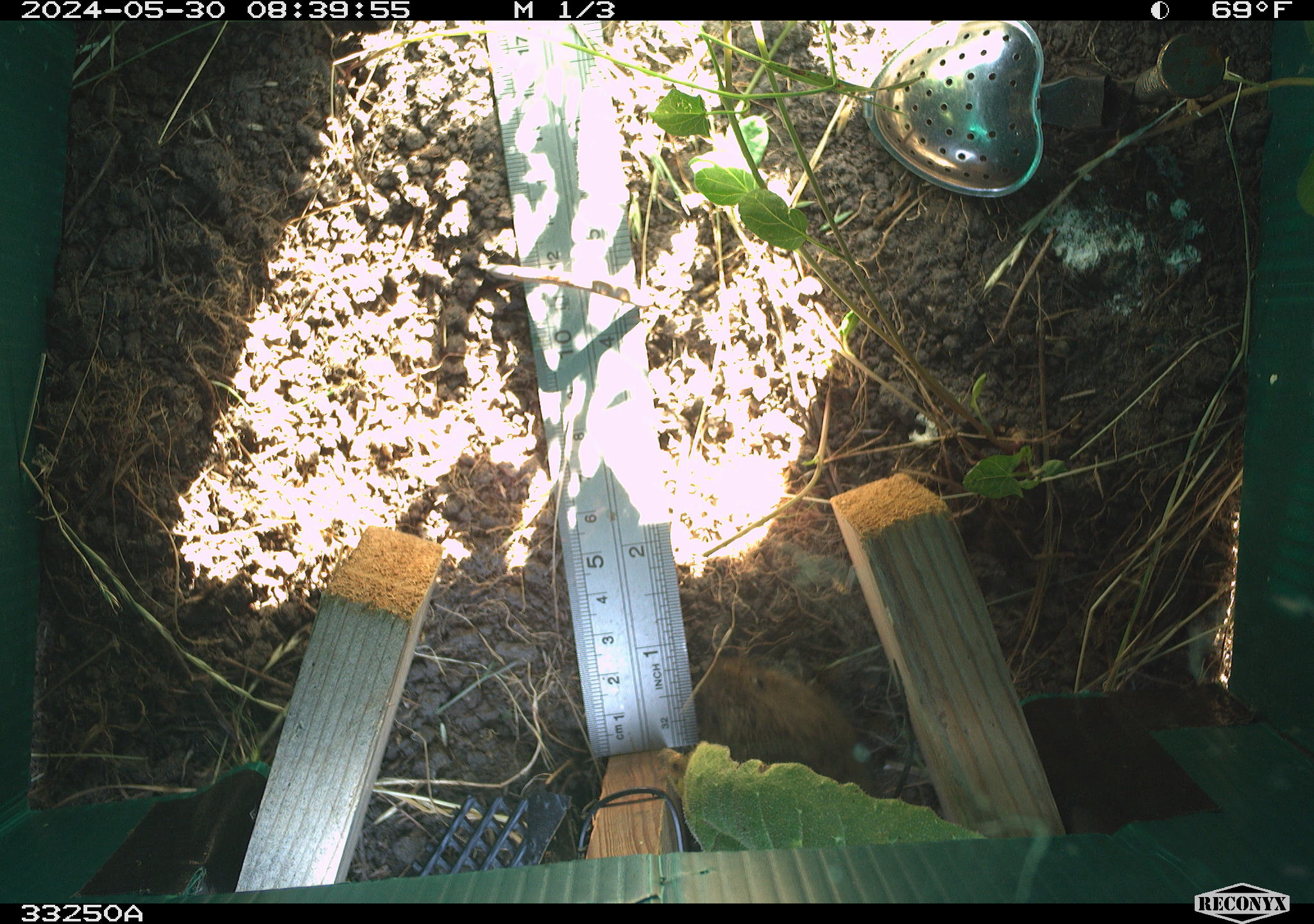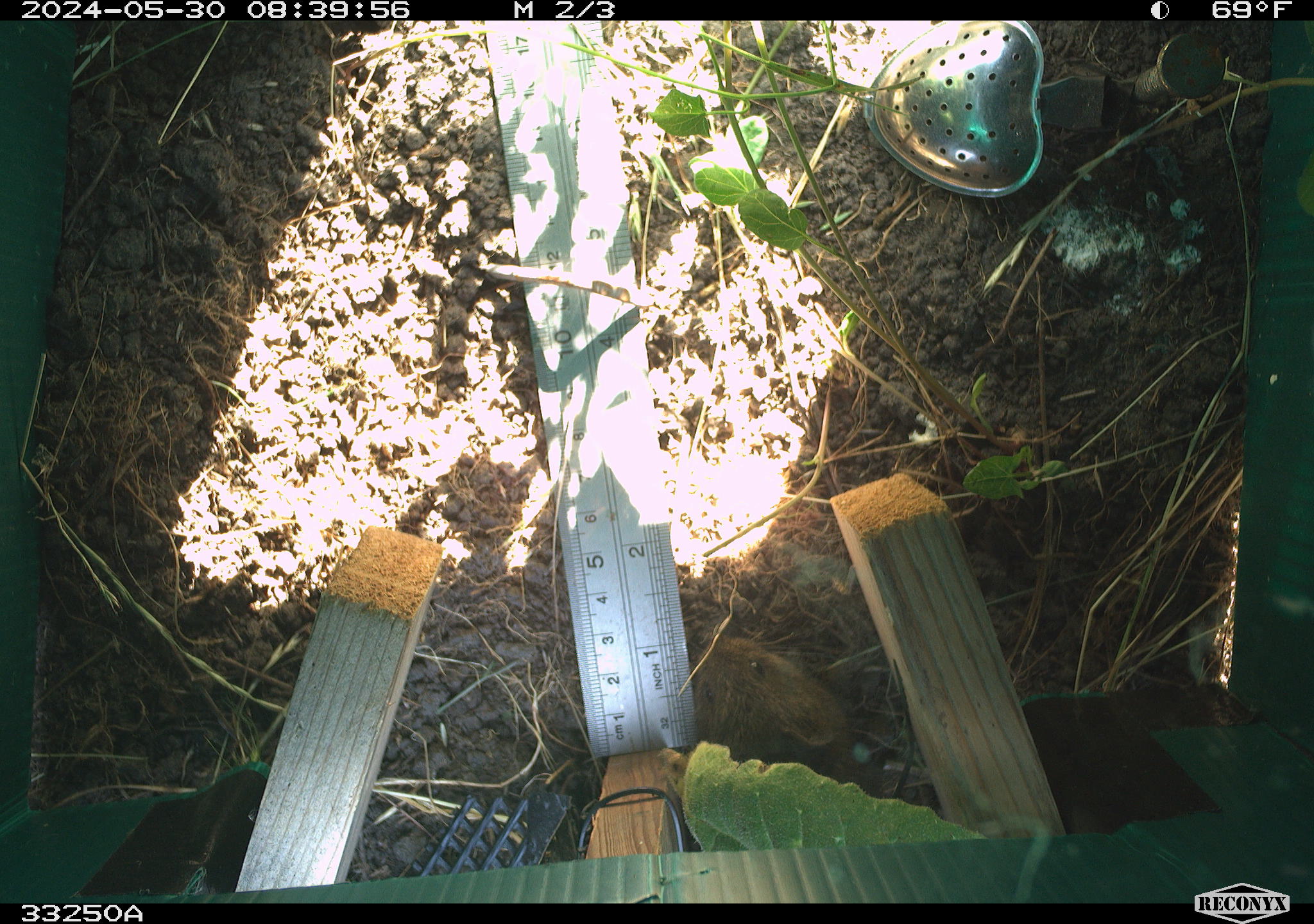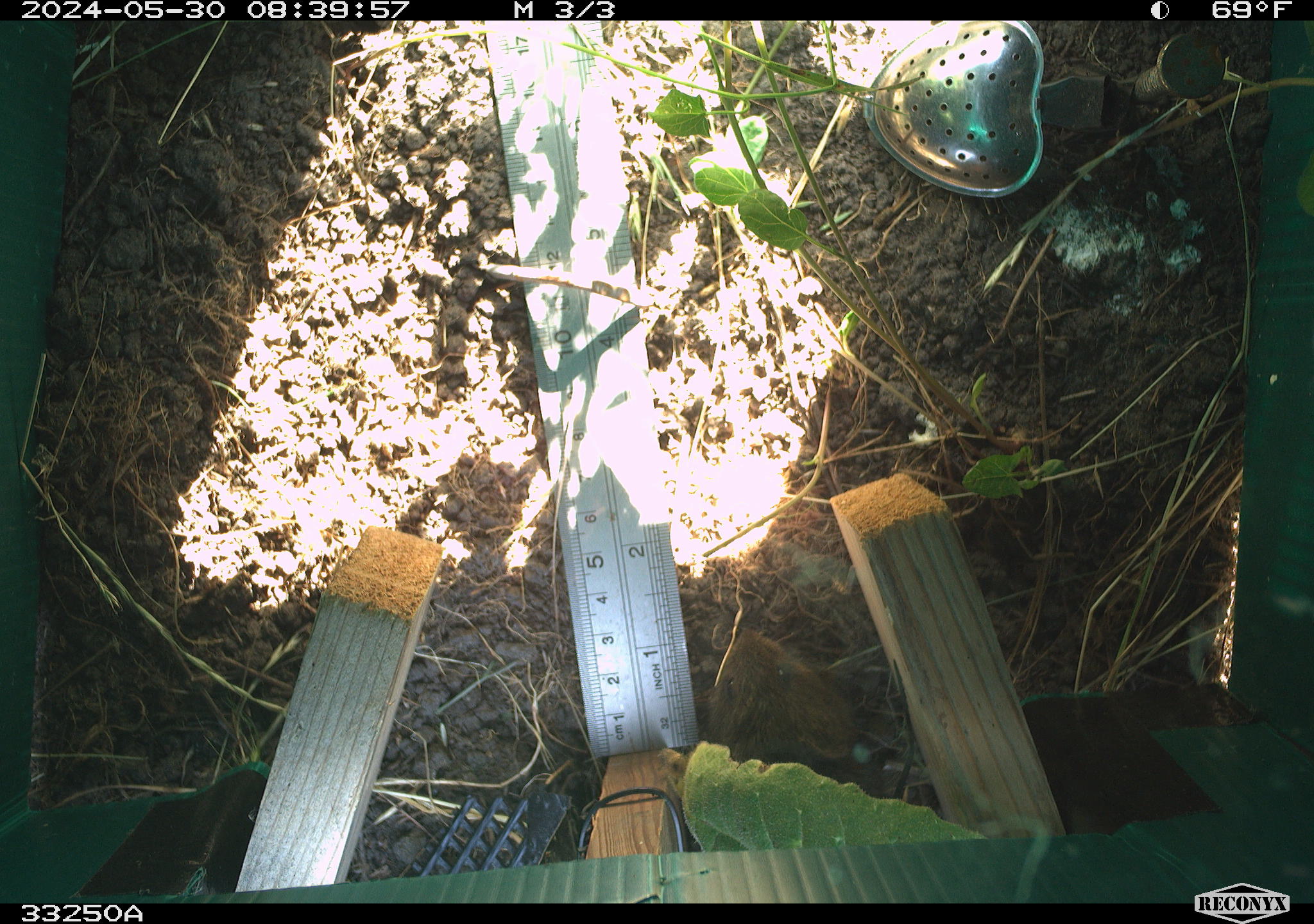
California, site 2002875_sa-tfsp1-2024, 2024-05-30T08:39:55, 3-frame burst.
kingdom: Animalia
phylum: Chordata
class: Mammalia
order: Rodentia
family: Cricetidae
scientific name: Arvicolinae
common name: voles, lemmings, and muskrats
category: arvicolinae subfamily